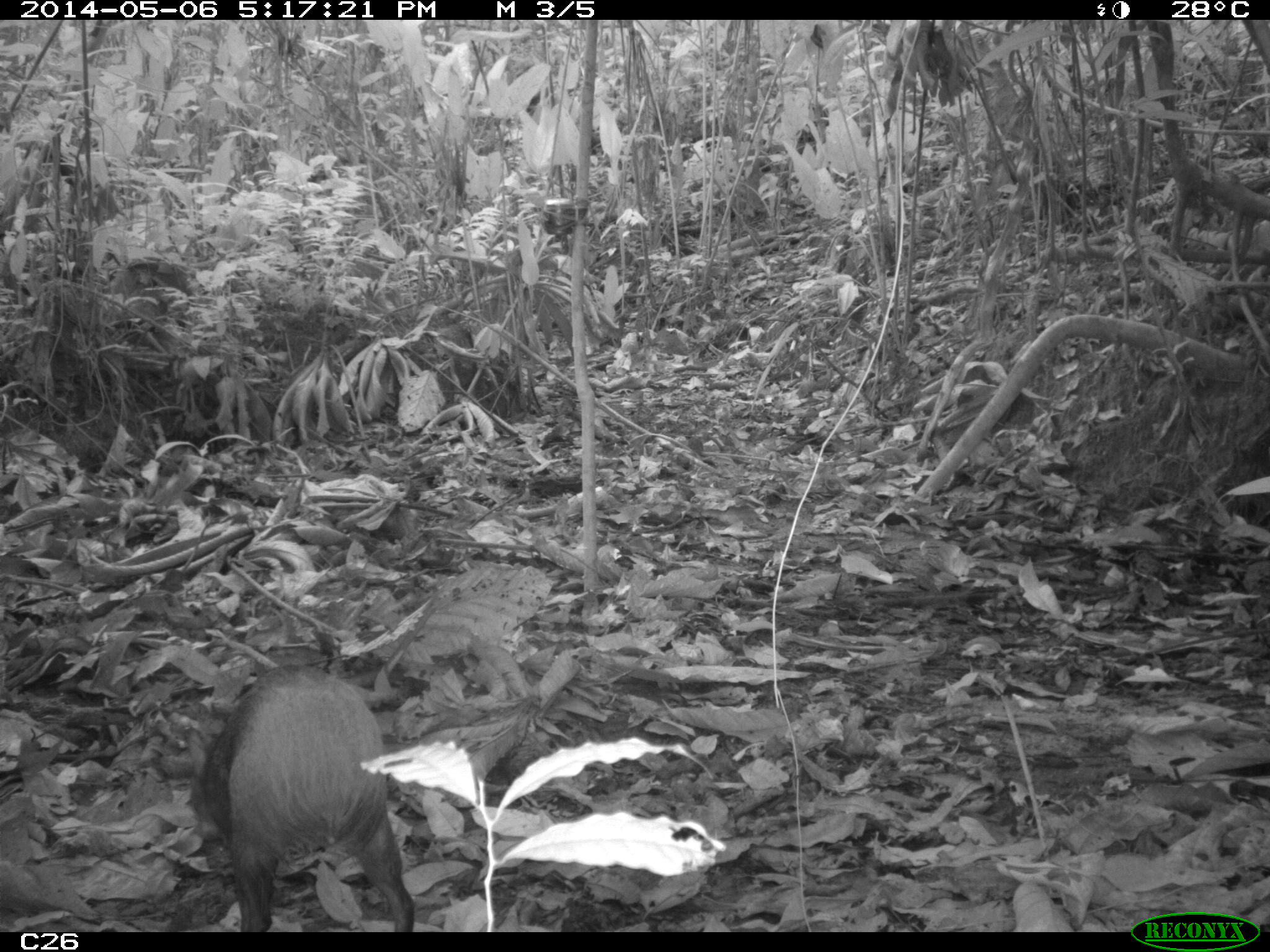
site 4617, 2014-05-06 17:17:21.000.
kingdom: Animalia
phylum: Chordata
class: Mammalia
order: Rodentia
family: Dasyproctidae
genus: Dasyprocta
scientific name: Dasyprocta leporina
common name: red-rumped agouti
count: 1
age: adult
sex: female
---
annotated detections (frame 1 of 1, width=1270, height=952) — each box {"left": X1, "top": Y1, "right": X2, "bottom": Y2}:
dasyprocta leporina: {"left": 188, "top": 660, "right": 416, "bottom": 931}